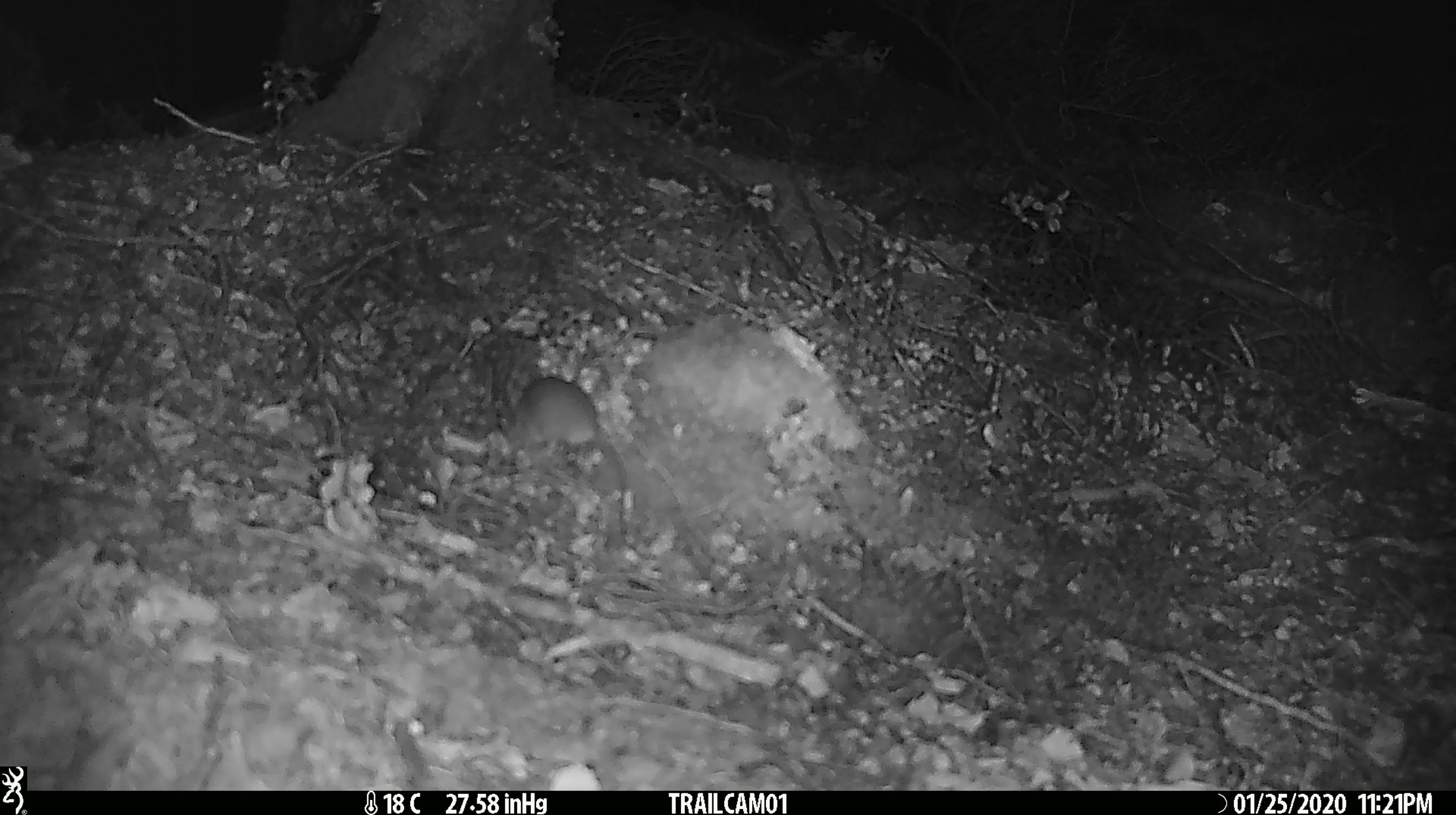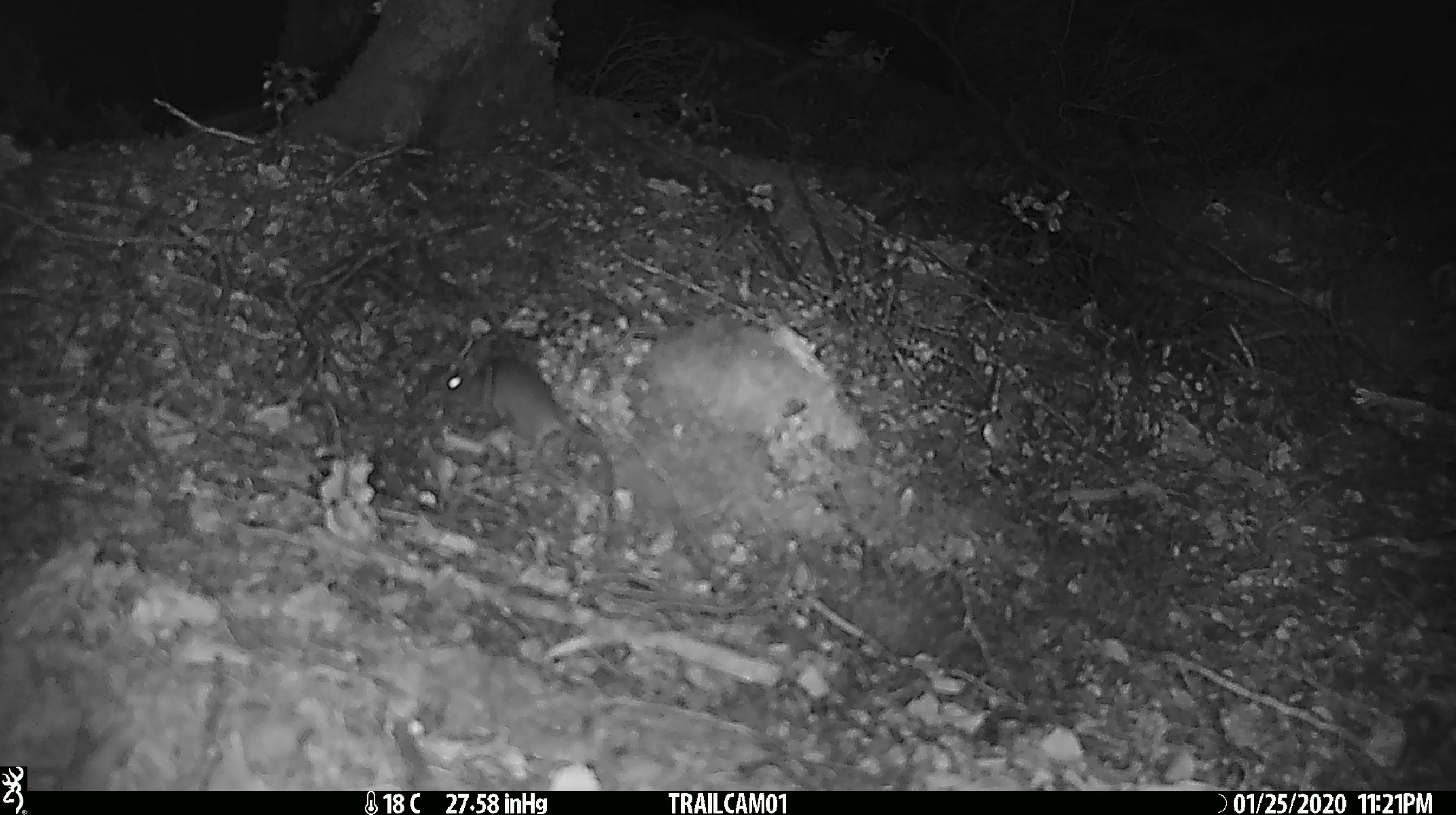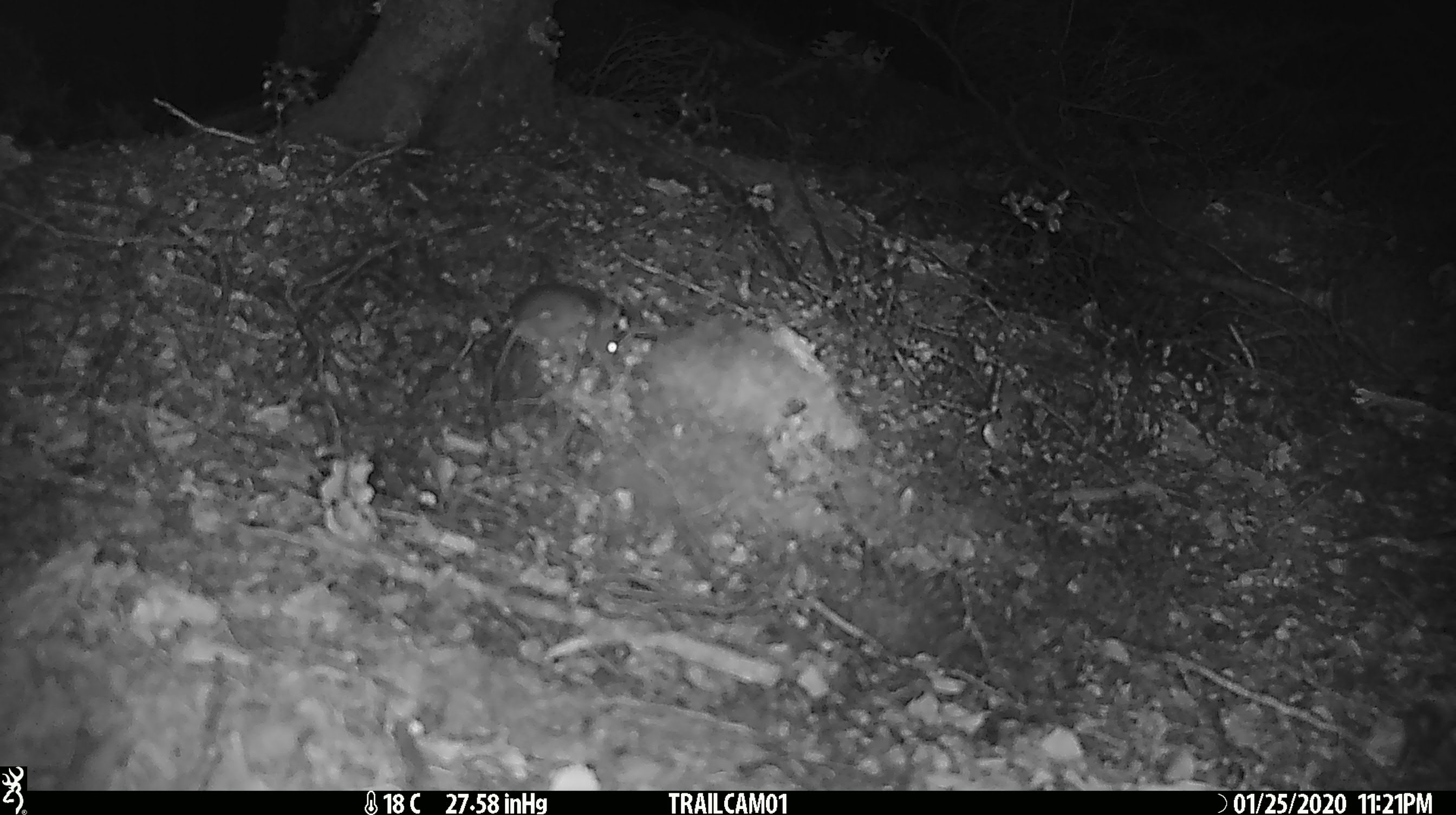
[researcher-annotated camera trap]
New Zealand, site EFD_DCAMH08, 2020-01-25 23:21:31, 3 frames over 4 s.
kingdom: Animalia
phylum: Chordata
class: Mammalia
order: Rodentia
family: Muridae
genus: Mus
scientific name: Mus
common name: mouse